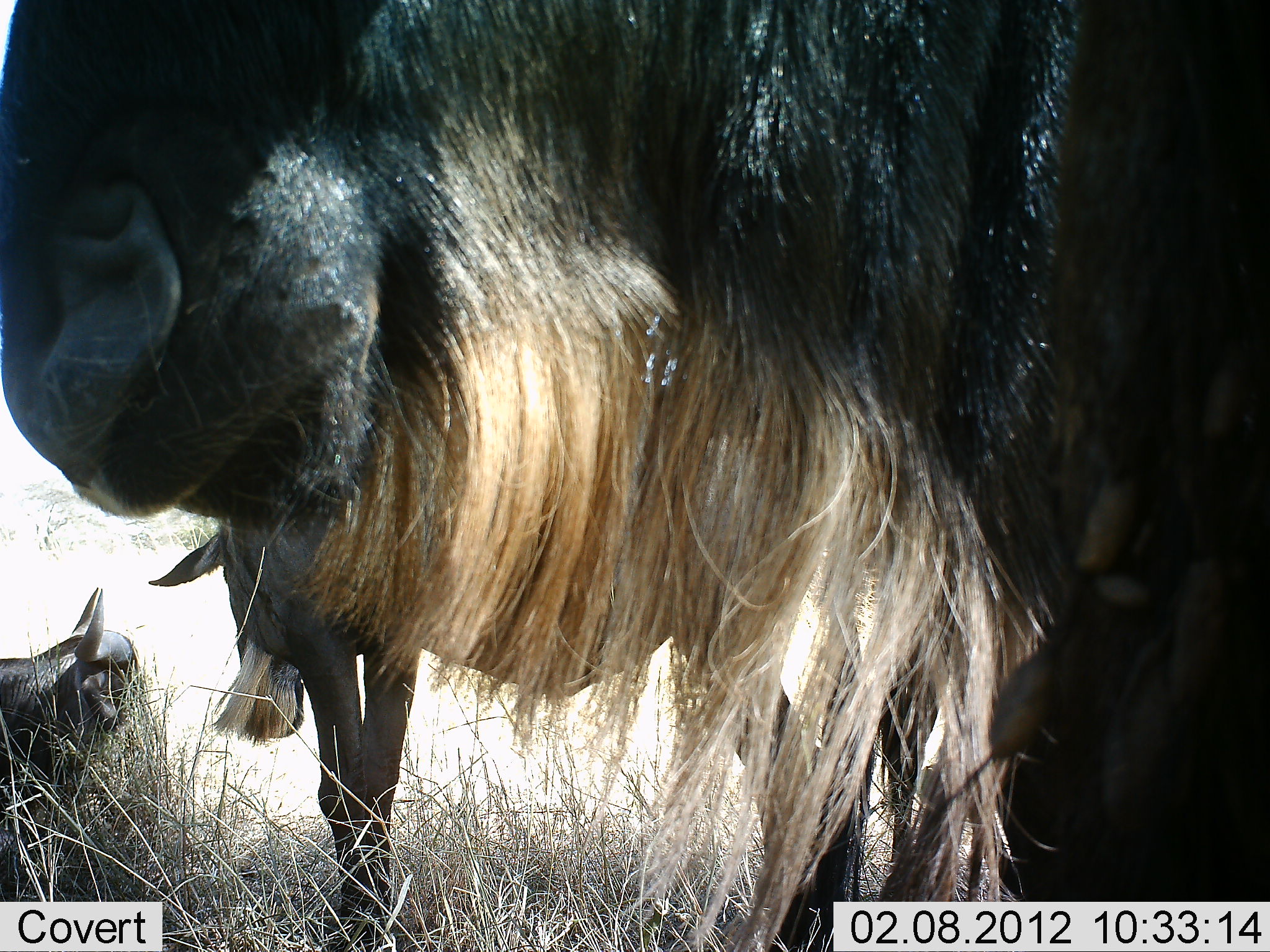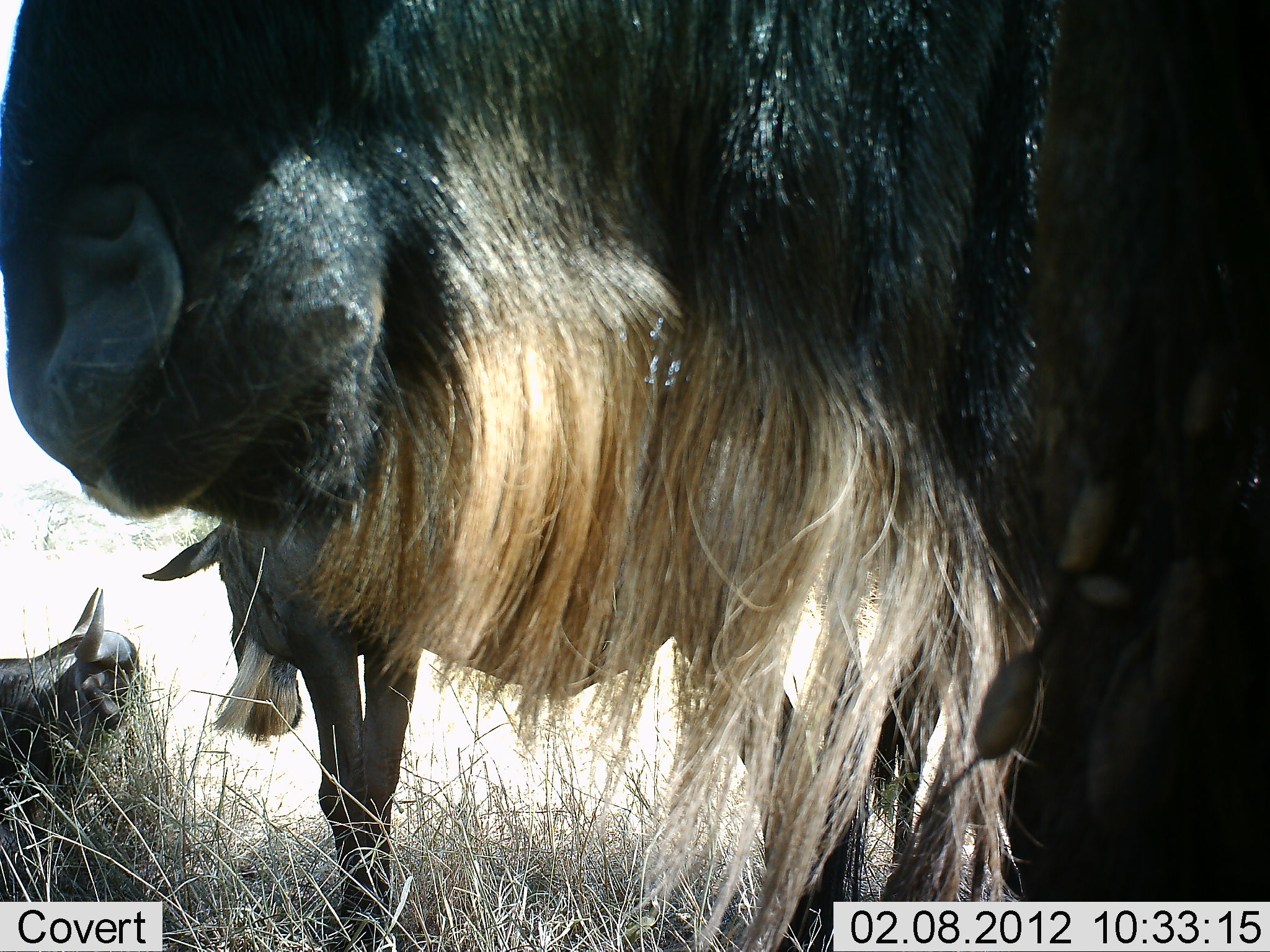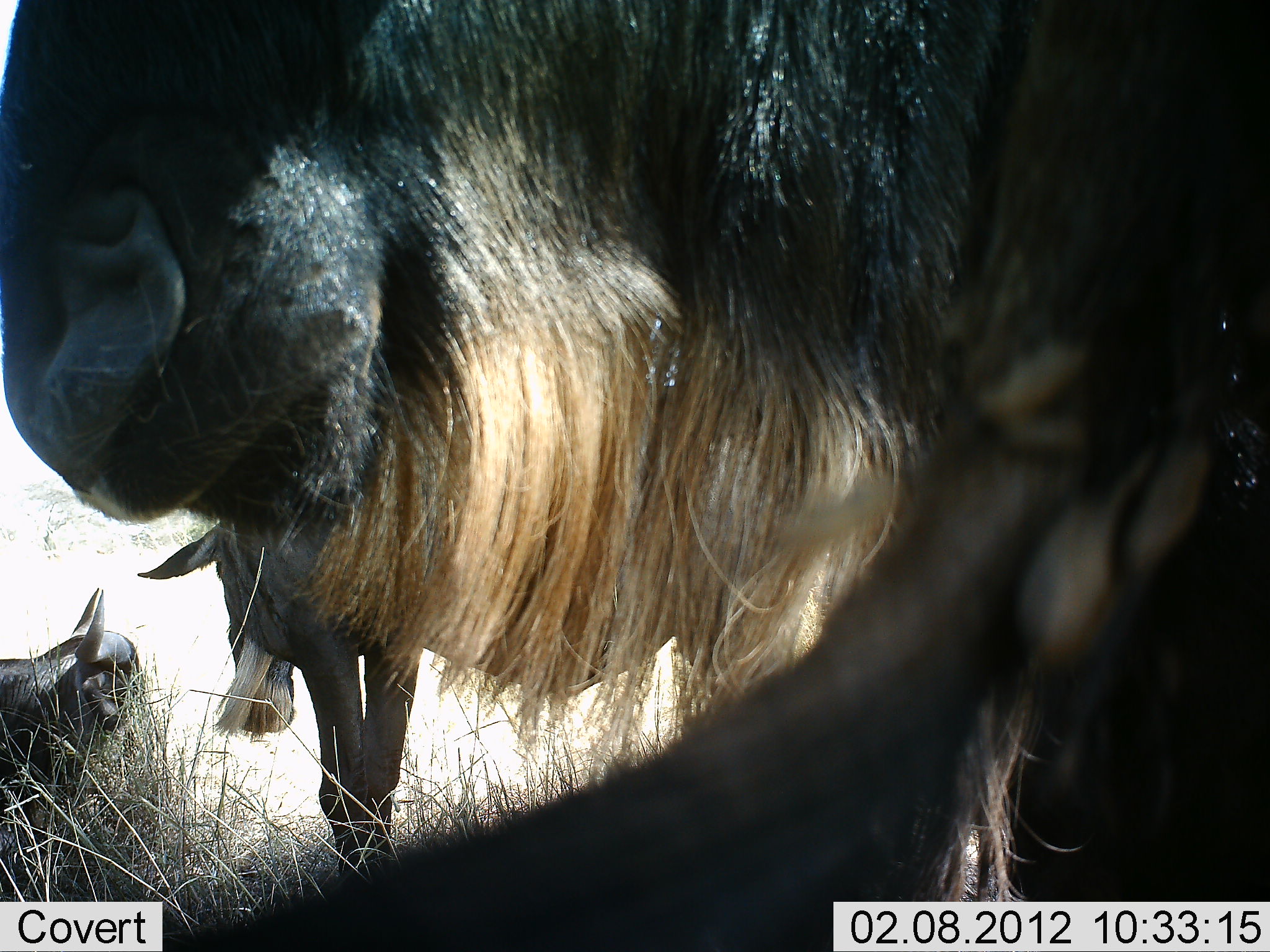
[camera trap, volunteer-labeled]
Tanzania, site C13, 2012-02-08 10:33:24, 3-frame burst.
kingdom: Animalia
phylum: Chordata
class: Mammalia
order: Artiodactyla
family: Bovidae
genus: Connochaetes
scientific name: Connochaetes taurinus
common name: blue wildebeest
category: wildebeest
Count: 4.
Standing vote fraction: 75%.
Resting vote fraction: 80%.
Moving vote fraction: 0%.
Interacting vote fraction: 10%.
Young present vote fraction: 0%.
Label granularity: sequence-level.